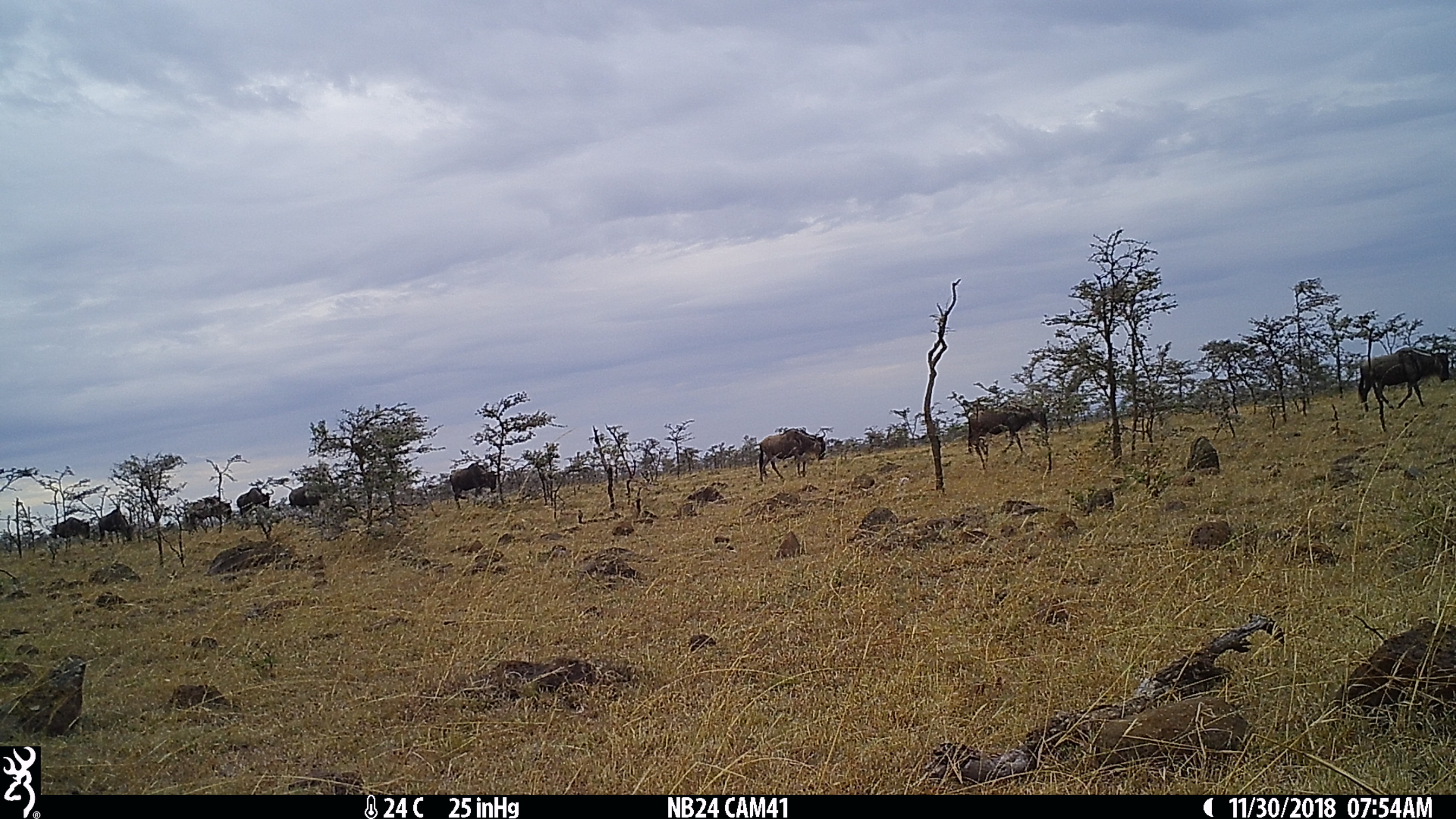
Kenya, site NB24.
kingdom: Animalia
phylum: Chordata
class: Mammalia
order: Artiodactyla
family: Bovidae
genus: Connochaetes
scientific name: Connochaetes taurinus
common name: blue wildebeest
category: wildebeest